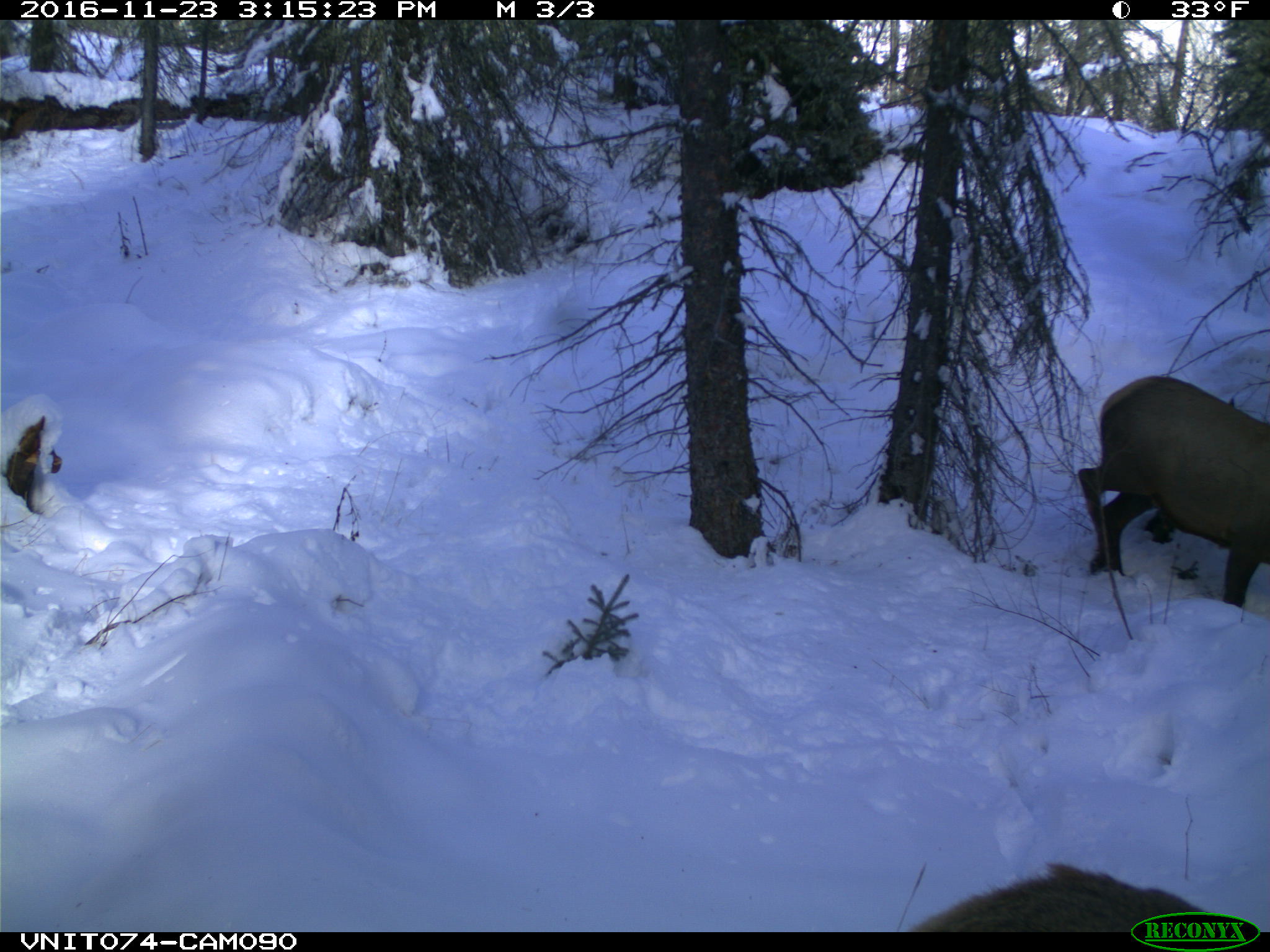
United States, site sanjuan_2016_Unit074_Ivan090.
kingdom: Animalia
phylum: Chordata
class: Mammalia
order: Artiodactyla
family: Cervidae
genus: Cervus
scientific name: Cervus elaphus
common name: red deer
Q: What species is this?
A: Cervus elaphus (red deer).